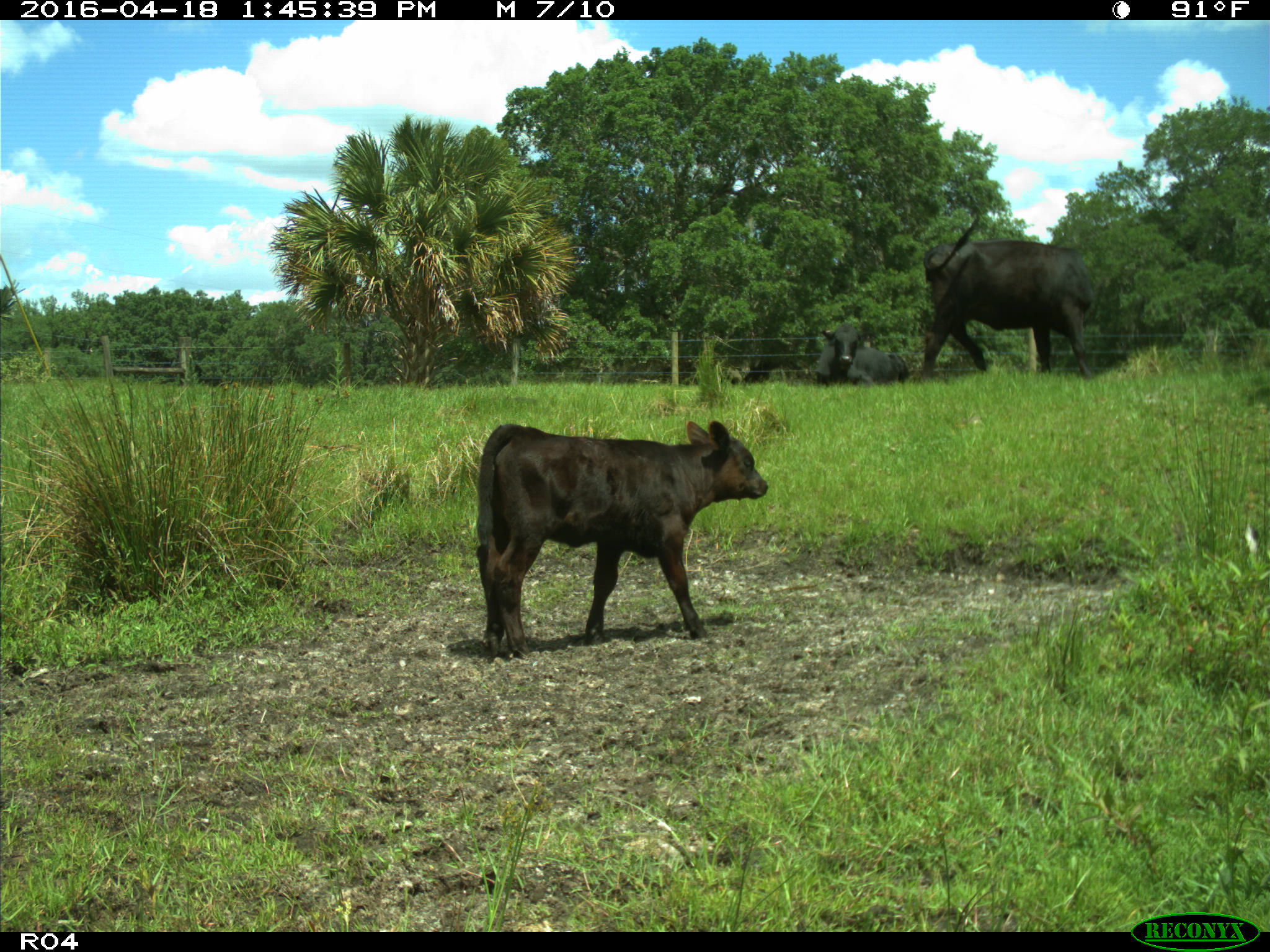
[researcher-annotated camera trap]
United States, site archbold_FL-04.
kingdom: Animalia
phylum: Chordata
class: Mammalia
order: Artiodactyla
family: Bovidae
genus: Bos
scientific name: Bos taurus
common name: domestic cow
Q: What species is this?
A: Bos taurus (domestic cow).